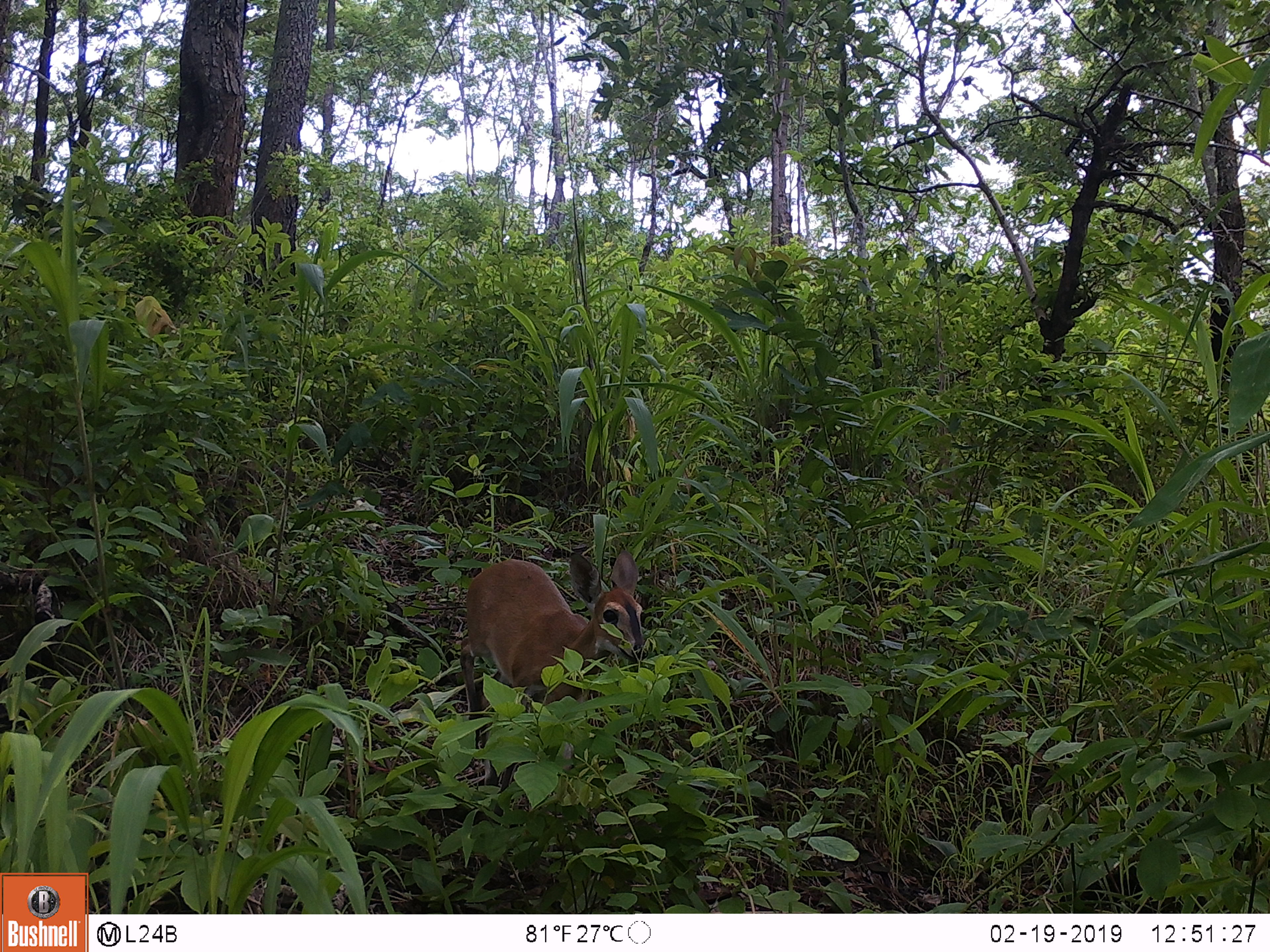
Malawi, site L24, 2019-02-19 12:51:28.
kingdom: Animalia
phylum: Chordata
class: Mammalia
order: Artiodactyla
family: Bovidae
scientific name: Antilopinae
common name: small antelope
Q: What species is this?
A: Small antelope (Antilopinae).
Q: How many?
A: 1.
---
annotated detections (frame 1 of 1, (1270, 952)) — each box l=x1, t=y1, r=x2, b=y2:
small antelope: l=454, t=536, r=651, b=763